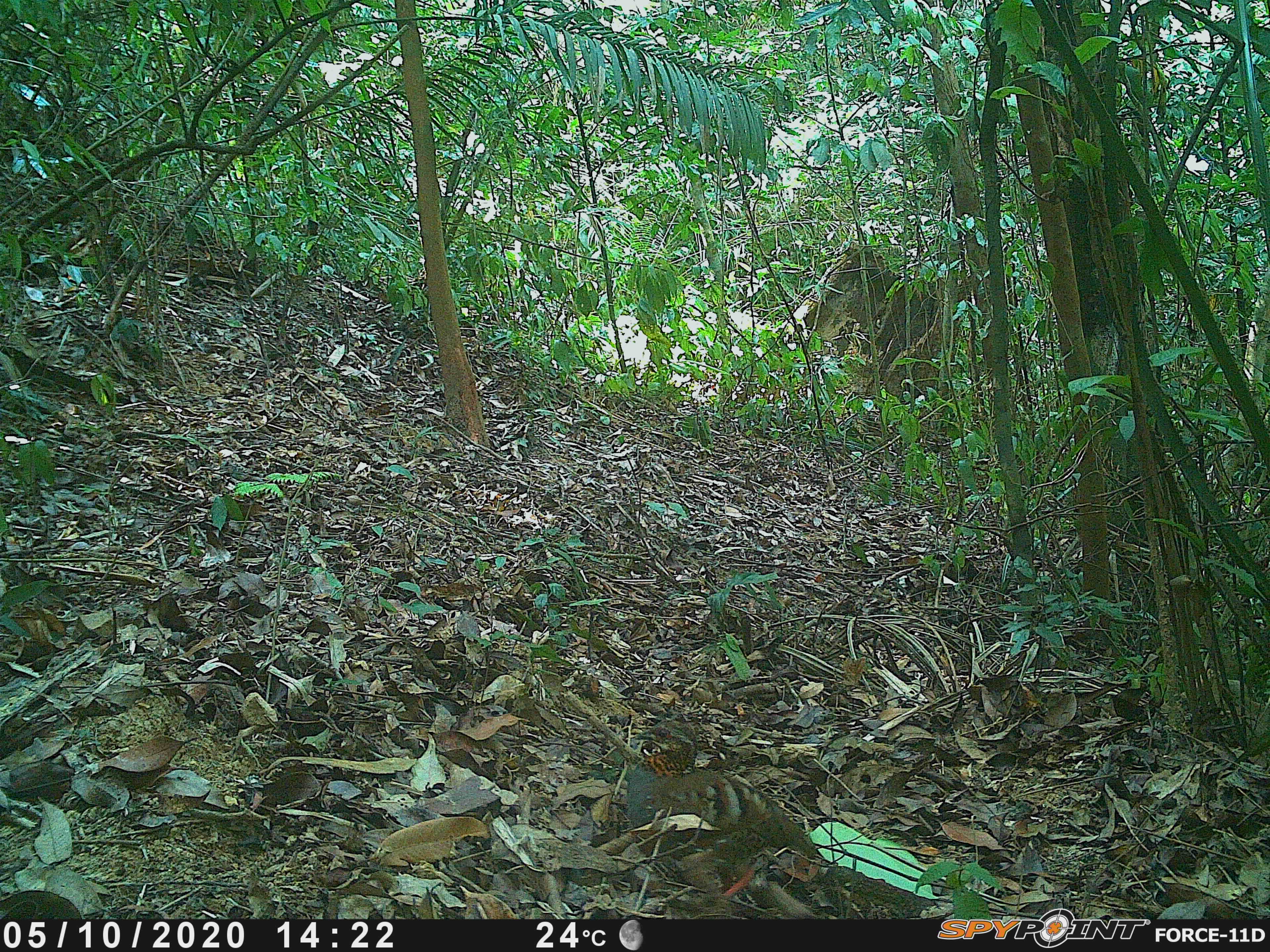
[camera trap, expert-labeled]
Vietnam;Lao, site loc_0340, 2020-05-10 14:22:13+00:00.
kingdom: Animalia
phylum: Chordata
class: Aves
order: Galliformes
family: Phasianidae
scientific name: Phasianidae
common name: partridge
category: unidentified partridge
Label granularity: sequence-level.